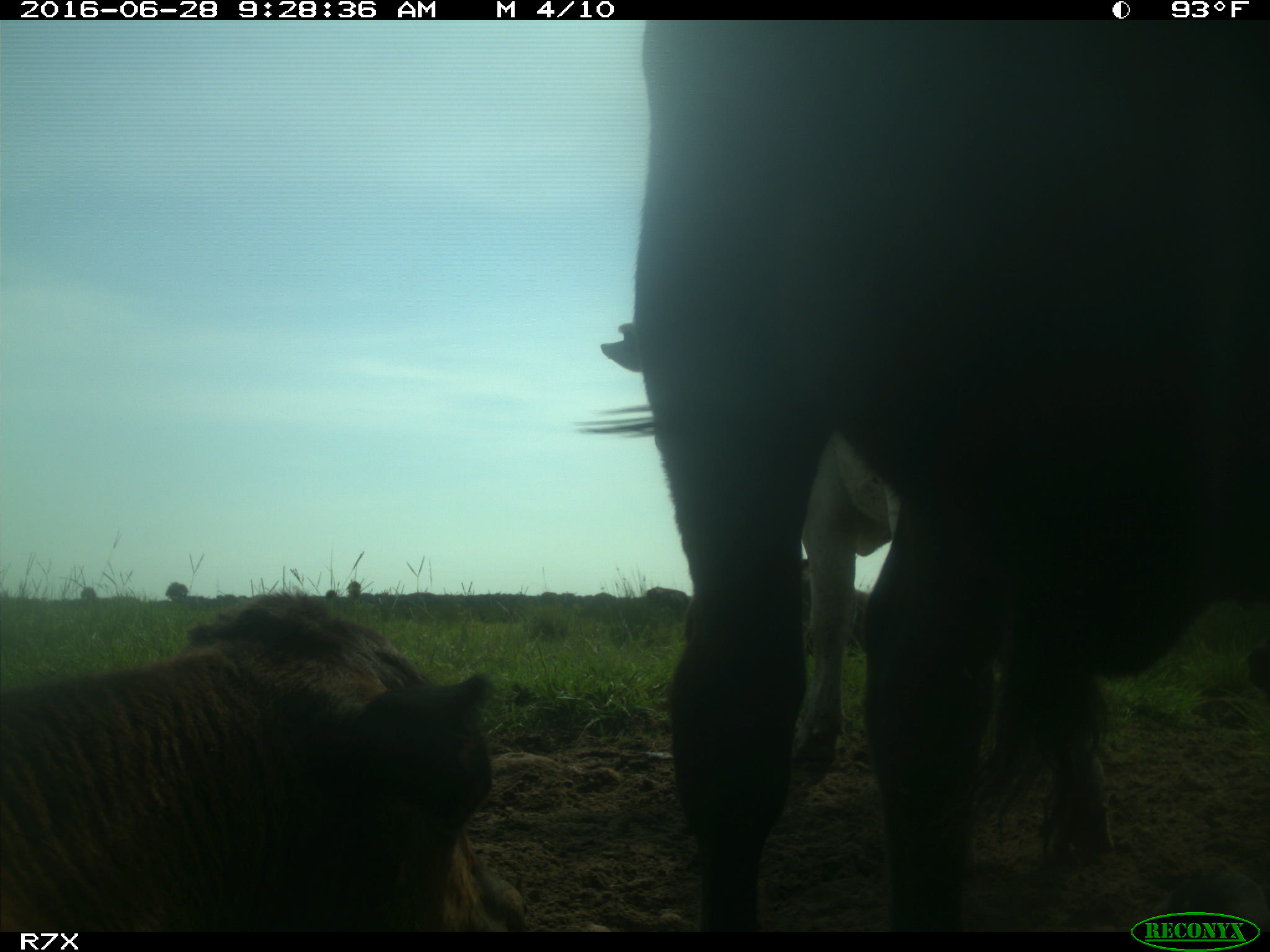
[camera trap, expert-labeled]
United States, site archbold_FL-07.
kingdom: Animalia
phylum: Chordata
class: Mammalia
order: Artiodactyla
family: Bovidae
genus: Bos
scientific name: Bos taurus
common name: domestic cow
Bos taurus (domestic cow).